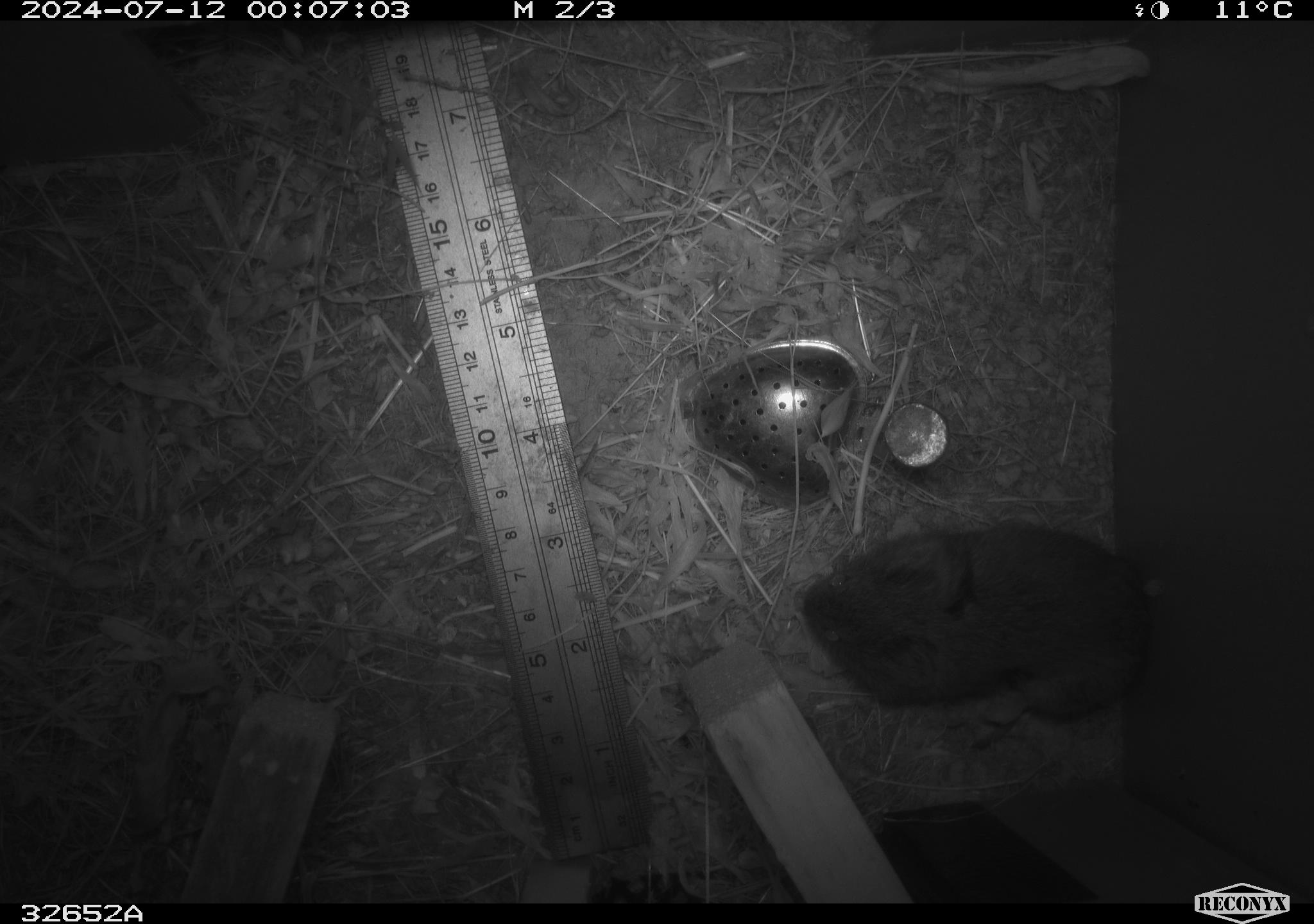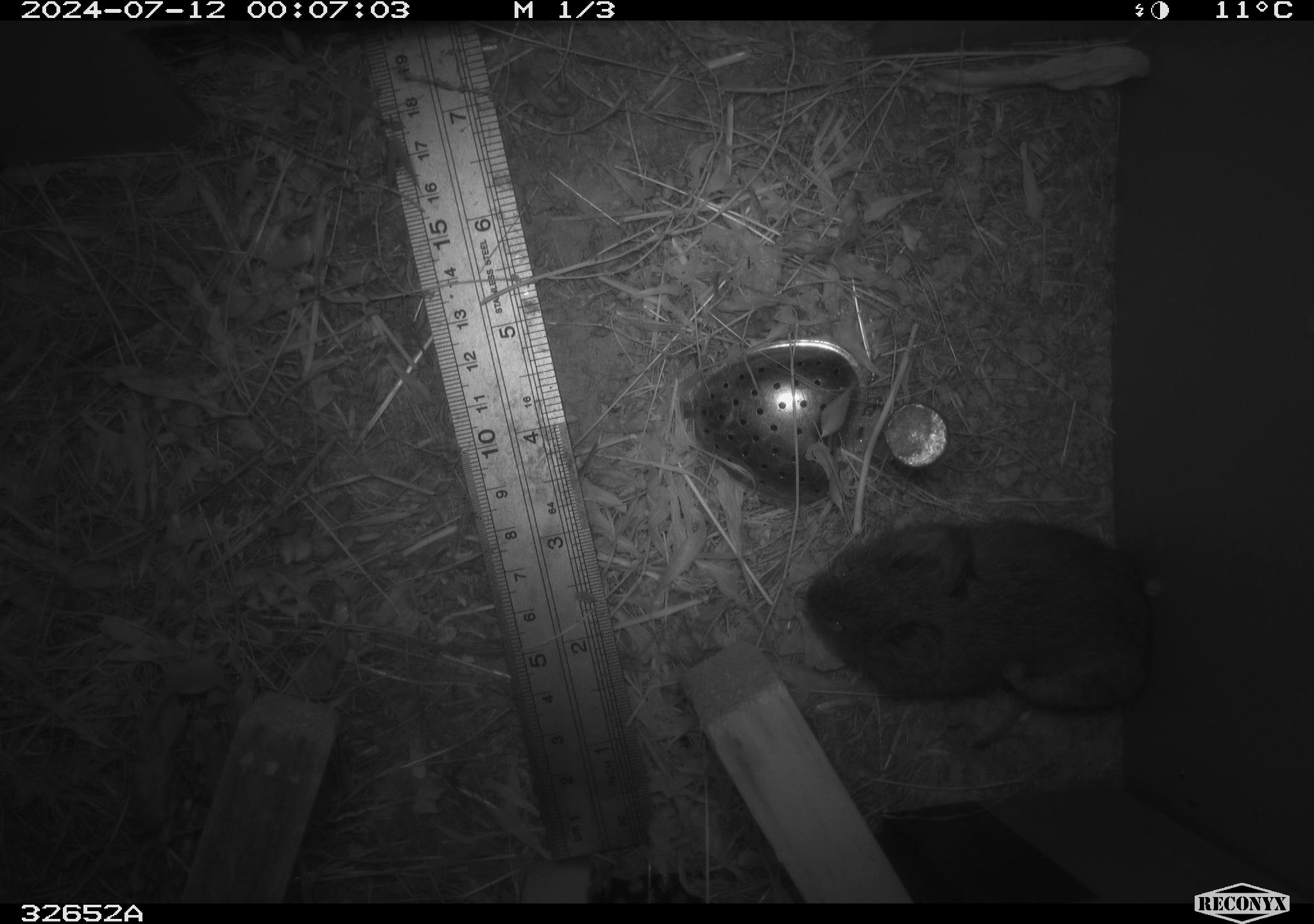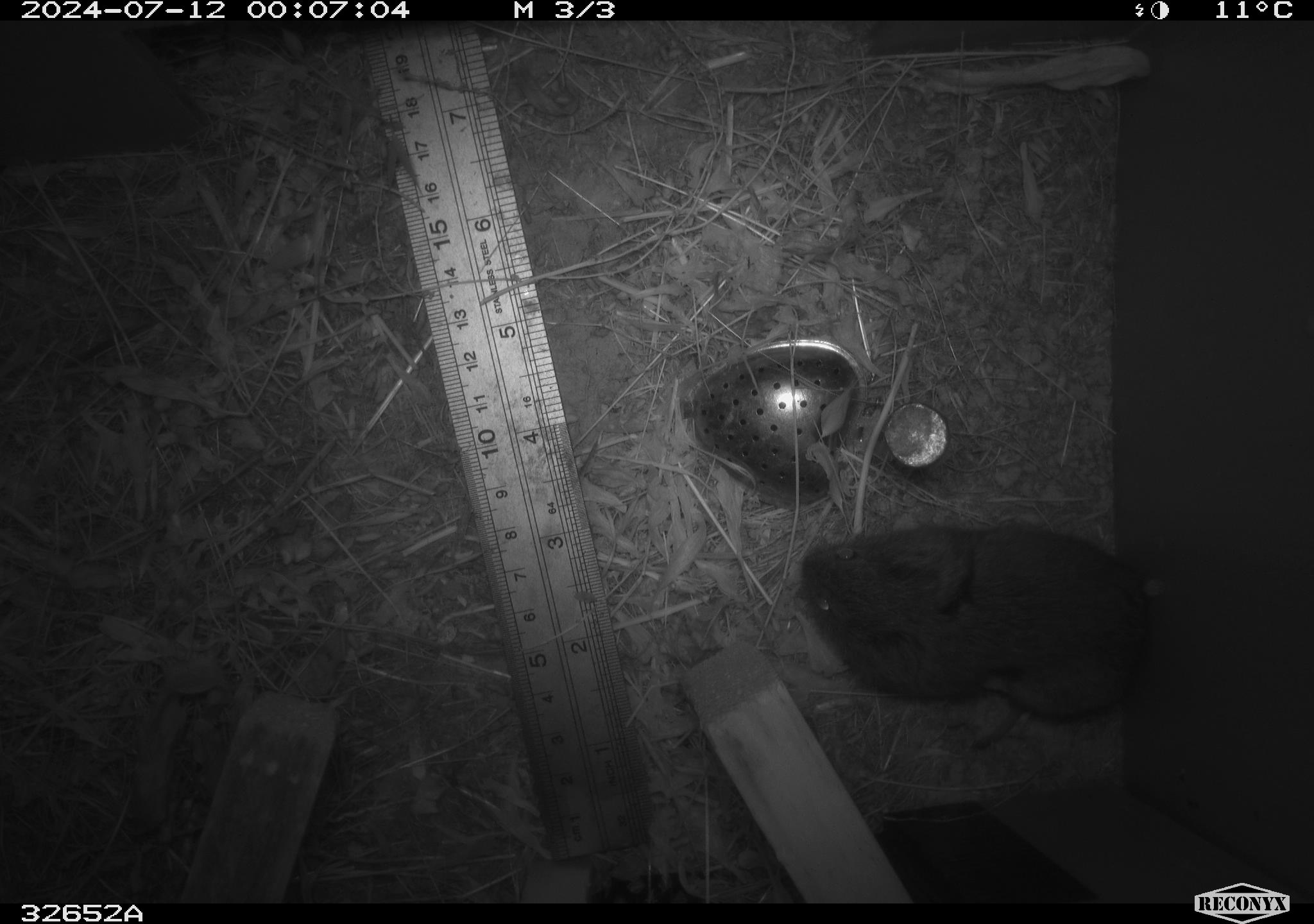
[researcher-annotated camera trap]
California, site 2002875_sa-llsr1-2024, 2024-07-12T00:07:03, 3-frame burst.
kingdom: Animalia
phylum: Chordata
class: Mammalia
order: Rodentia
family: Cricetidae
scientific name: Arvicolinae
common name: voles, lemmings, and muskrats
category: arvicolinae subfamily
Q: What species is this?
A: Arvicolinae subfamily (voles, lemmings, and muskrats) (Arvicolinae).